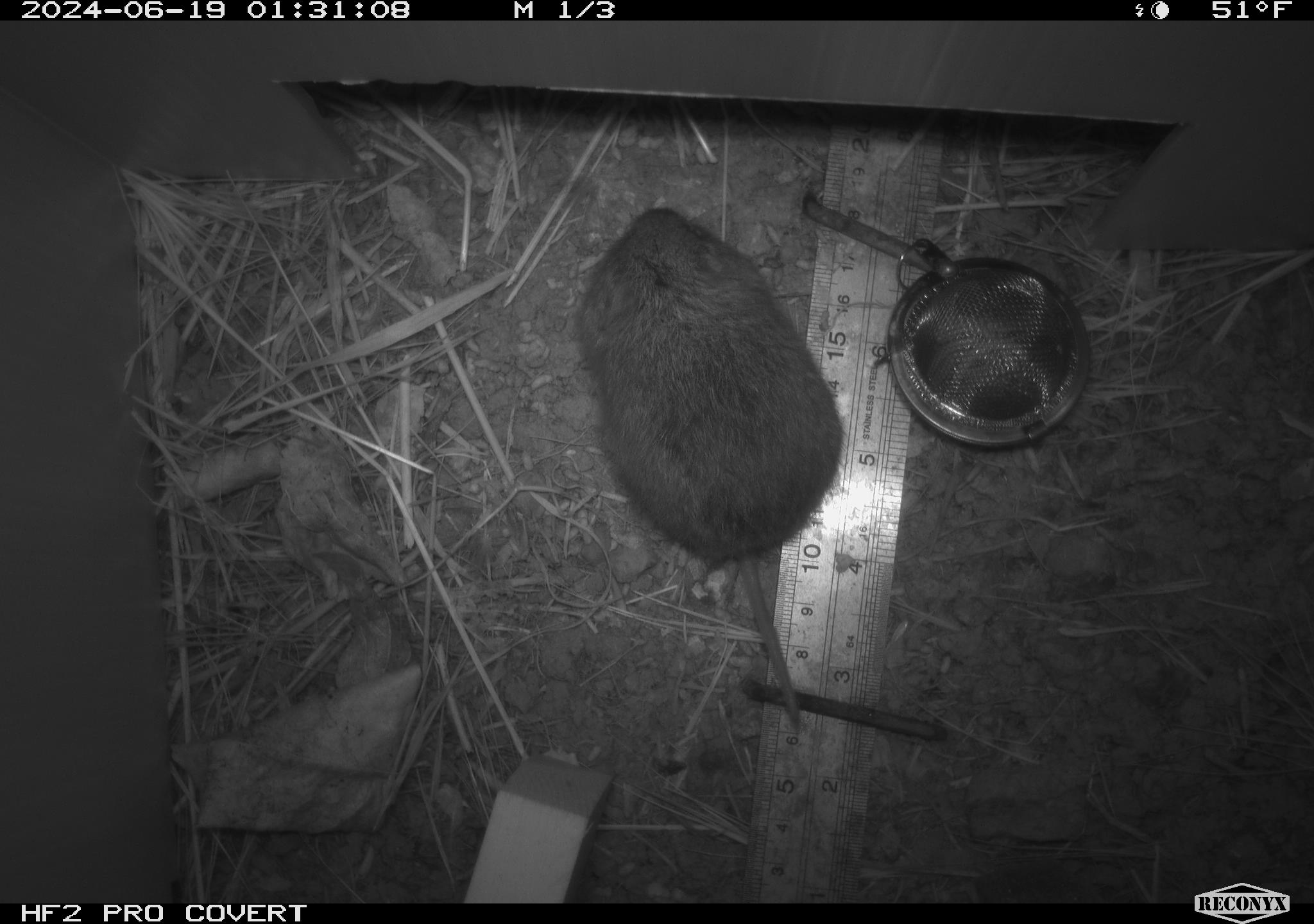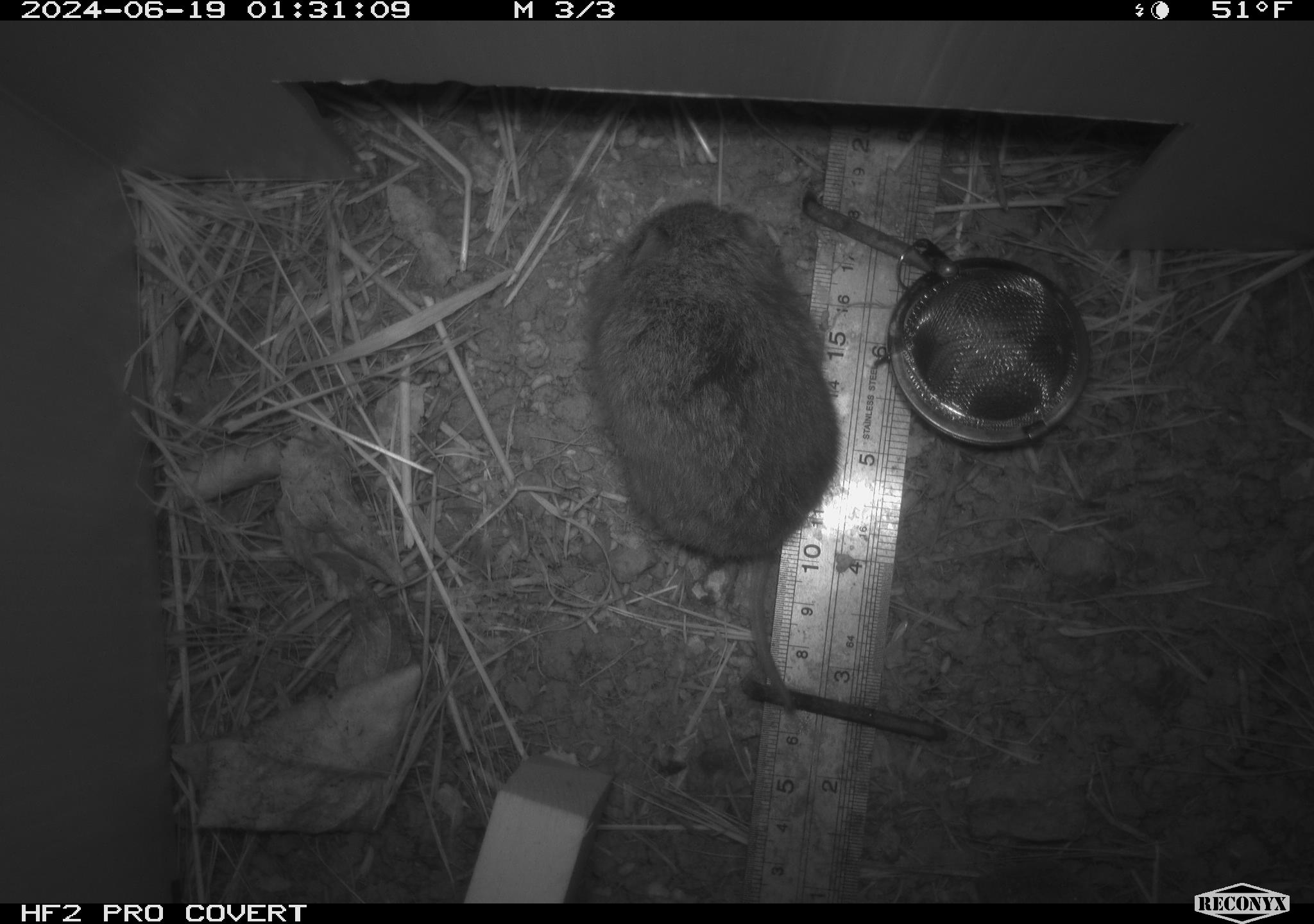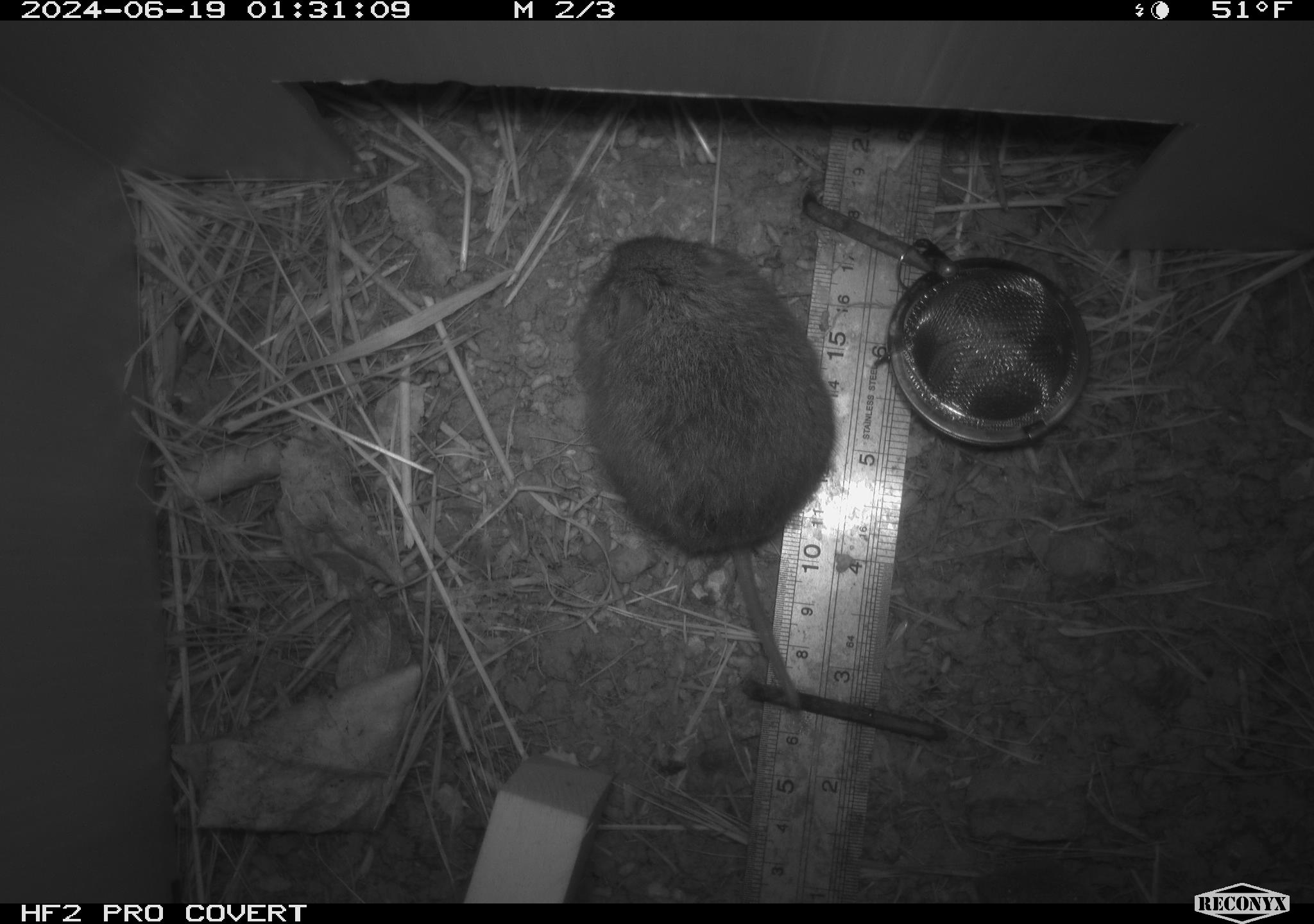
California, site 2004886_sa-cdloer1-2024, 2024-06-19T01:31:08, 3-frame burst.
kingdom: Animalia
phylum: Chordata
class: Mammalia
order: Rodentia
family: Cricetidae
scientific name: Arvicolinae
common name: voles, lemmings, and muskrats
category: arvicolinae subfamily